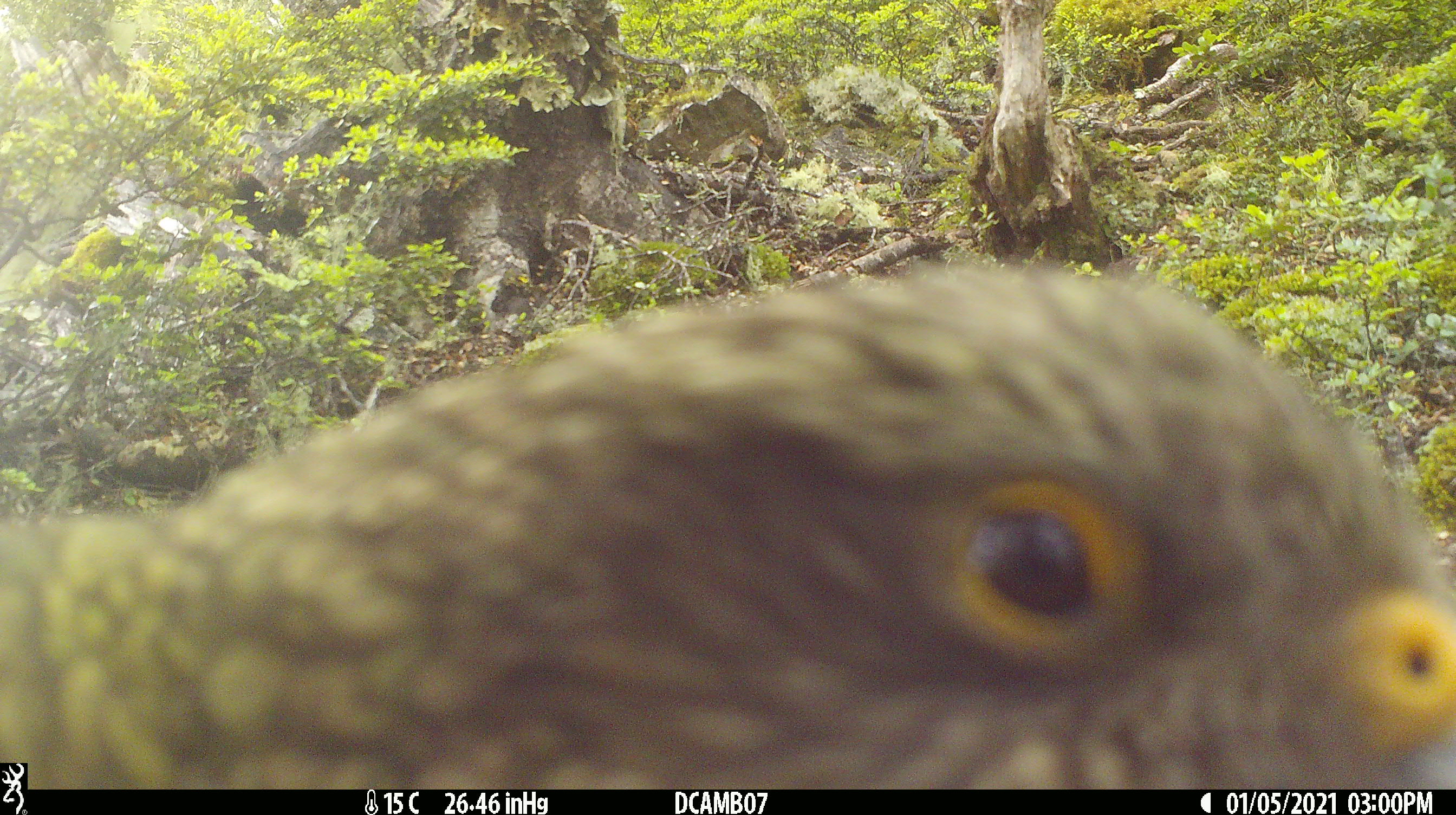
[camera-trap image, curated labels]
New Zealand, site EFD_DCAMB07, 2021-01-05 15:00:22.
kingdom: Animalia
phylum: Chordata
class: Aves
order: Psittaciformes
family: Strigopidae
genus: Nestor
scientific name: Nestor notabilis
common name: kea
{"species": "kea (Nestor notabilis)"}